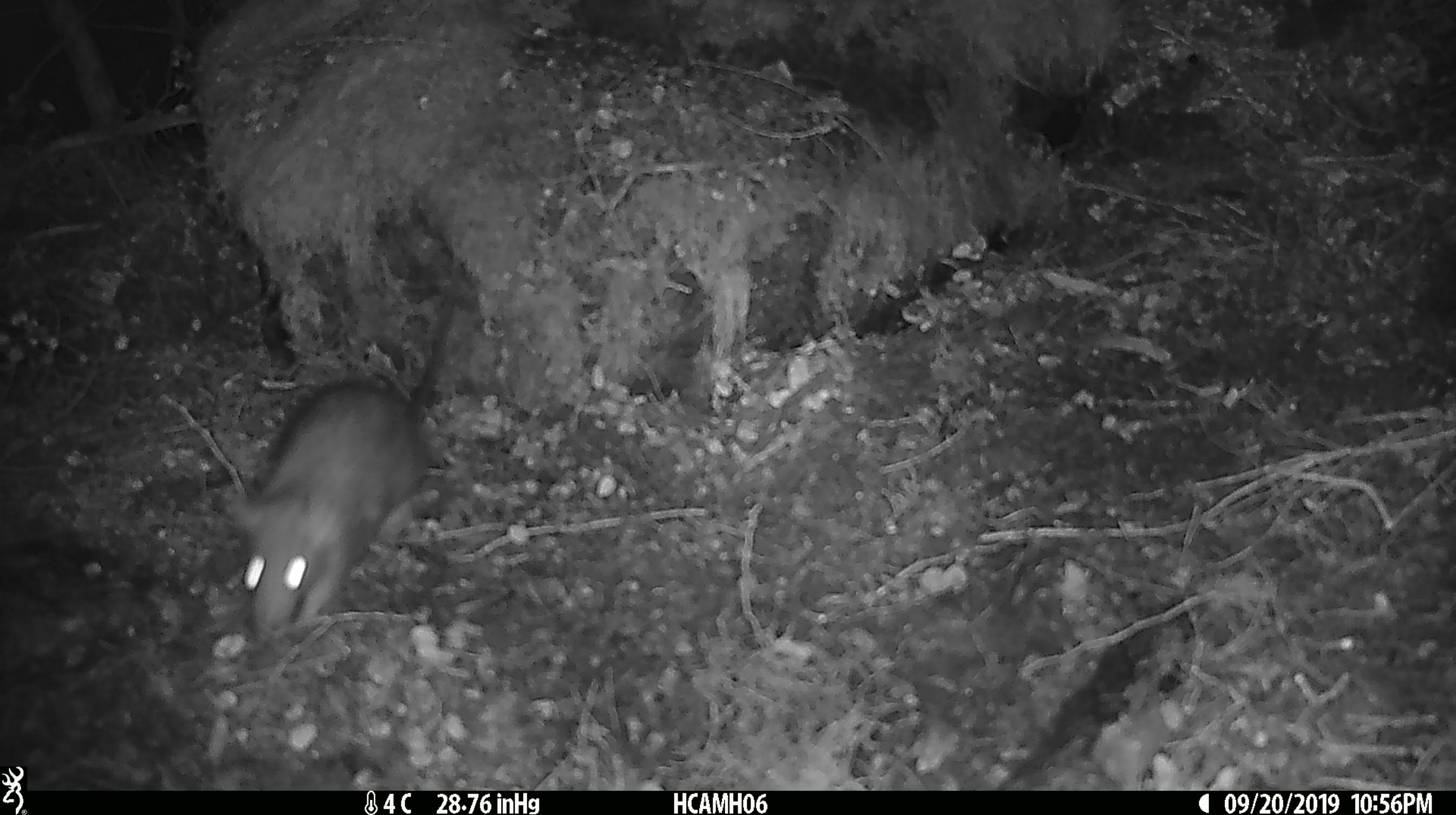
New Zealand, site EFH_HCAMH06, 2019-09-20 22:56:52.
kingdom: Animalia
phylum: Chordata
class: Mammalia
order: Rodentia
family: Muridae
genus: Mus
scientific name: Mus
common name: mouse